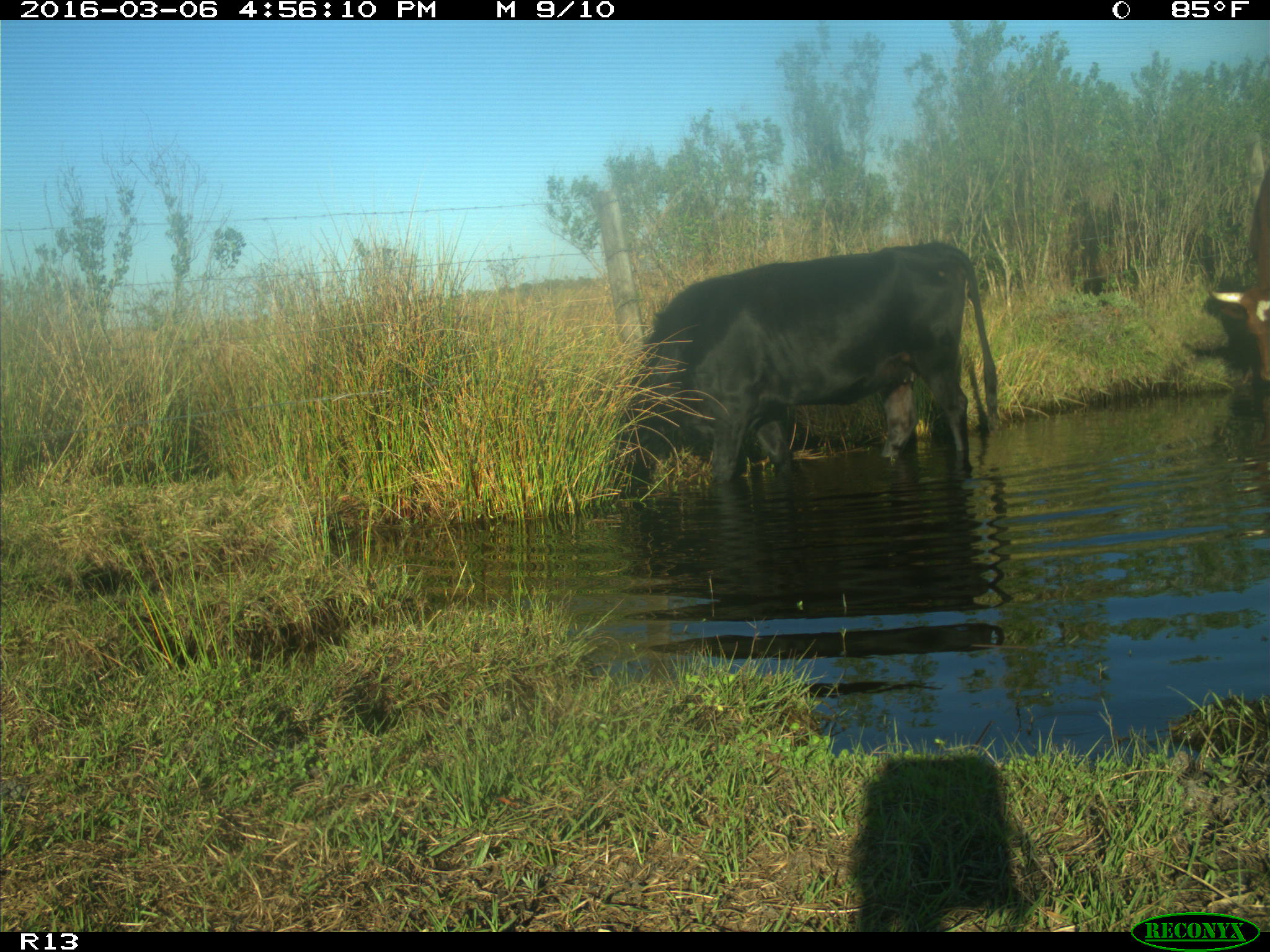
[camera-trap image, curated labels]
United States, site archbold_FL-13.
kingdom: Animalia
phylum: Chordata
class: Mammalia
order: Artiodactyla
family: Bovidae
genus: Bos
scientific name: Bos taurus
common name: domestic cow